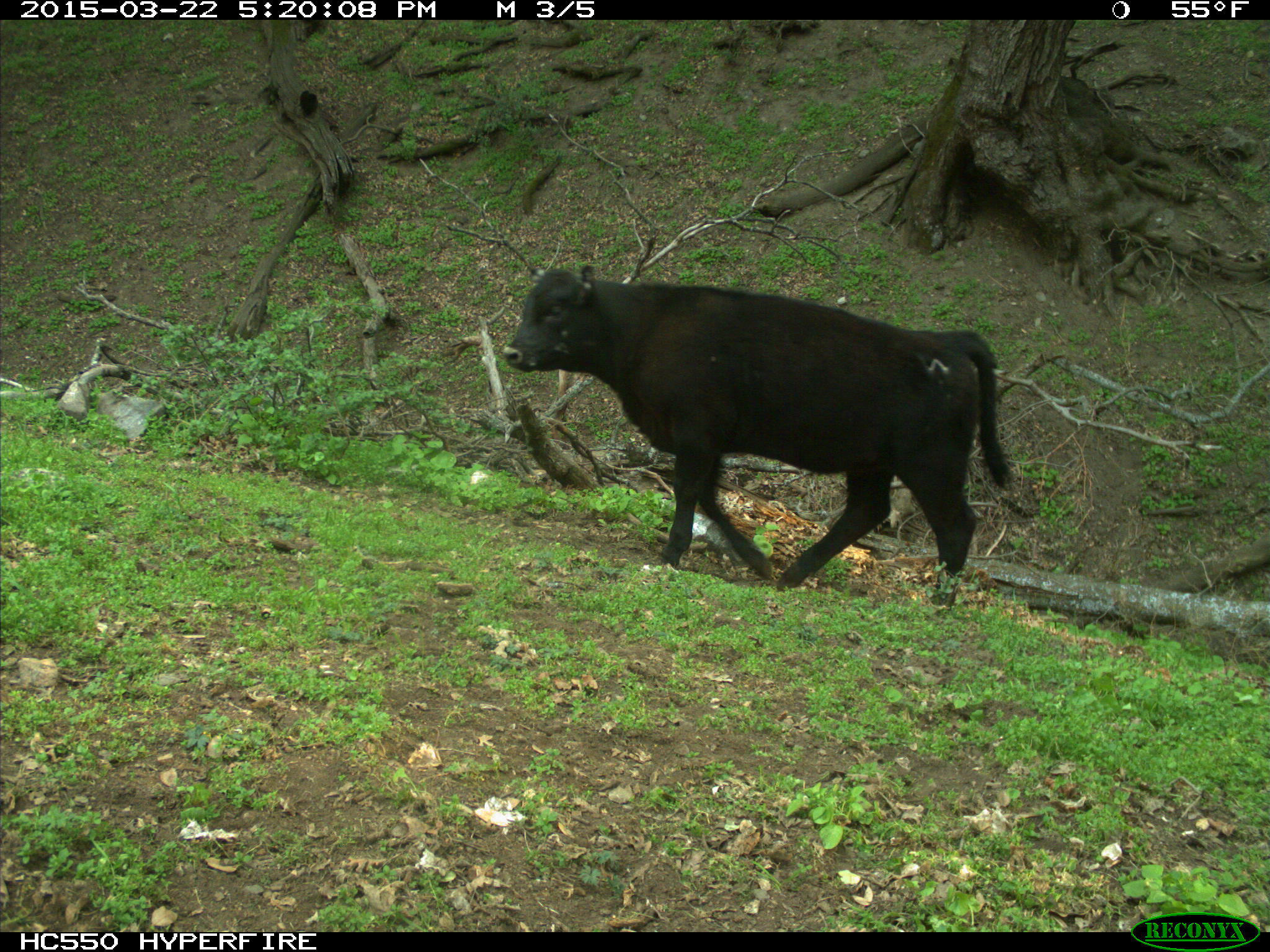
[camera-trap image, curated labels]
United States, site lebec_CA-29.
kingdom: Animalia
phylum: Chordata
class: Mammalia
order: Artiodactyla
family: Bovidae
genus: Bos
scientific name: Bos taurus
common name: domestic cow